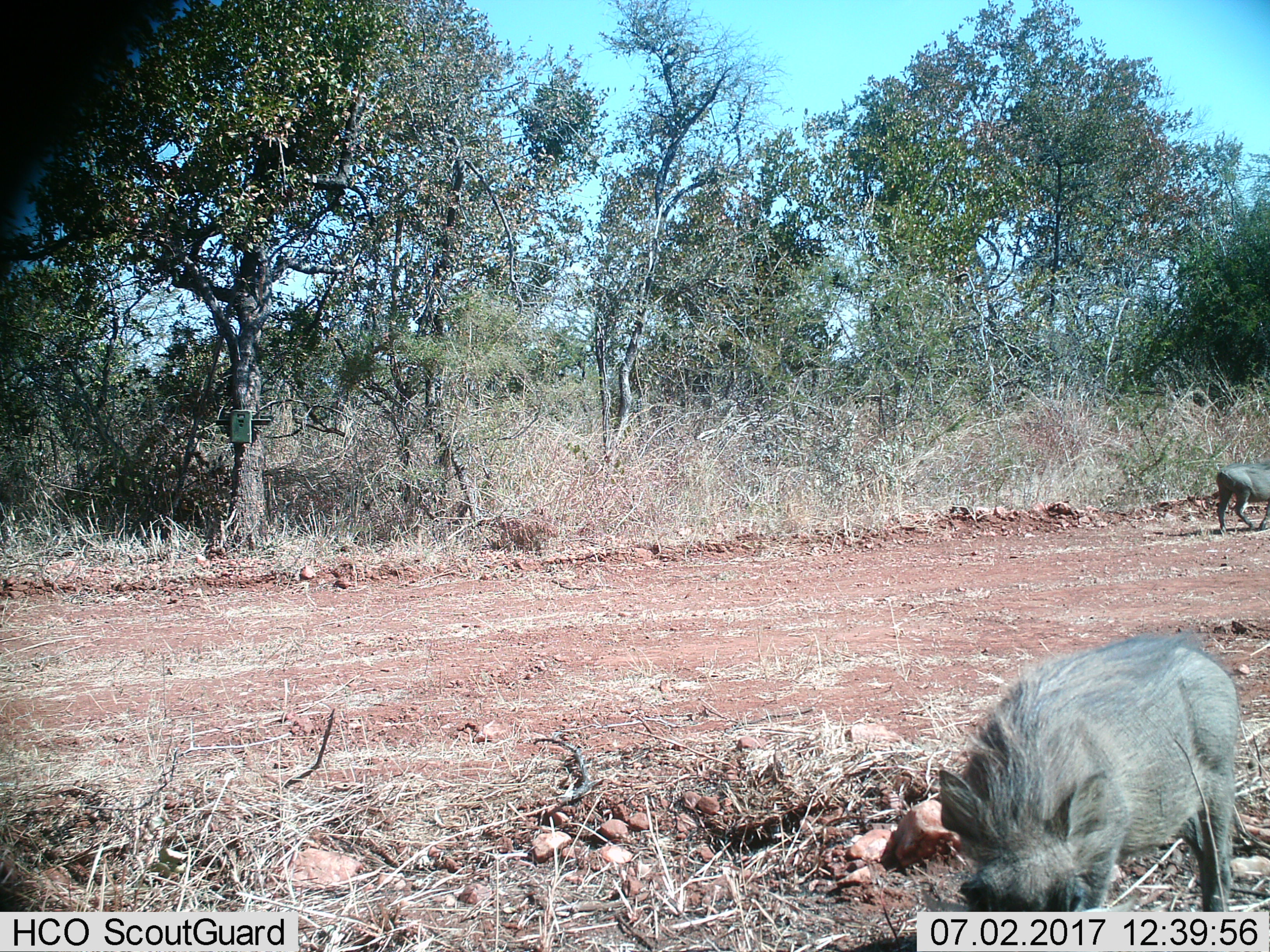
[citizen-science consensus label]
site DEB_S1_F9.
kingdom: Animalia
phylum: Chordata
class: Mammalia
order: Artiodactyla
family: Suidae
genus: Phacochoerus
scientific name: Phacochoerus africanus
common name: warthog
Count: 2.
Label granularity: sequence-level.